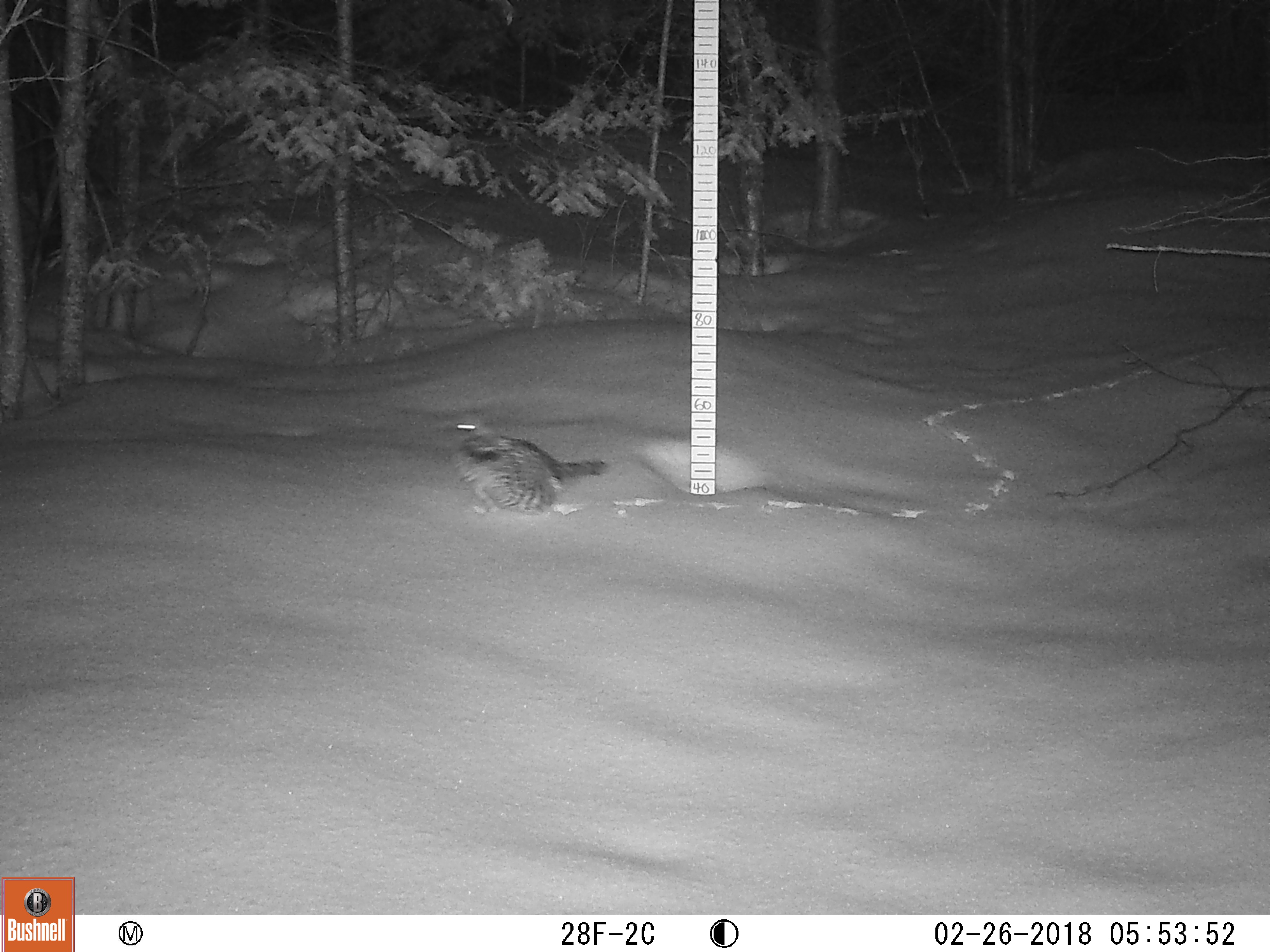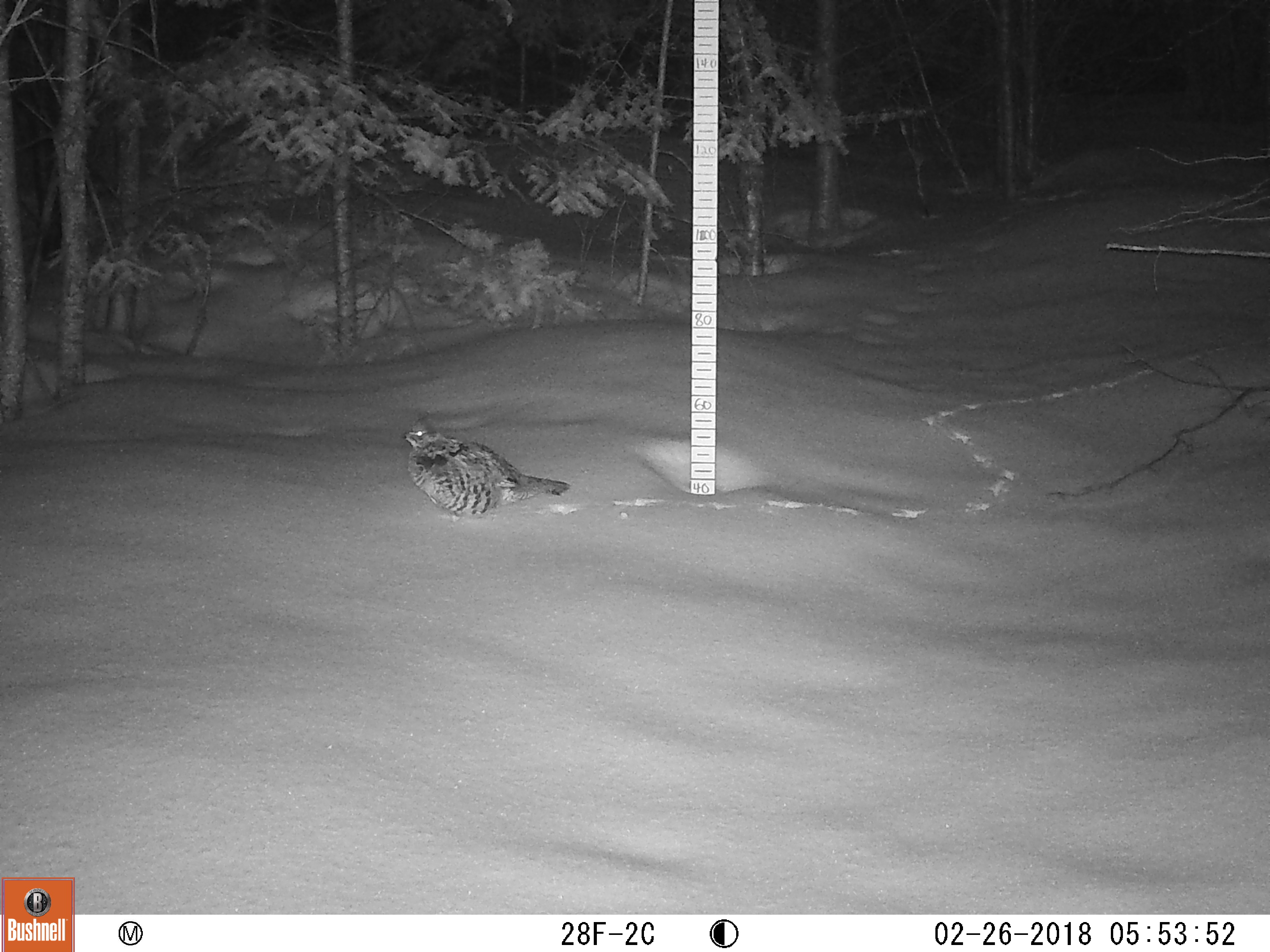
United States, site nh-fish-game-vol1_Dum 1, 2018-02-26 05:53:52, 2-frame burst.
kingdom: Animalia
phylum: Chordata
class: Aves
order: Galliformes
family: Phasianidae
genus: Bonasa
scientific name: Bonasa umbellus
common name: ruffed grouse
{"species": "ruffed grouse (Bonasa umbellus)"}